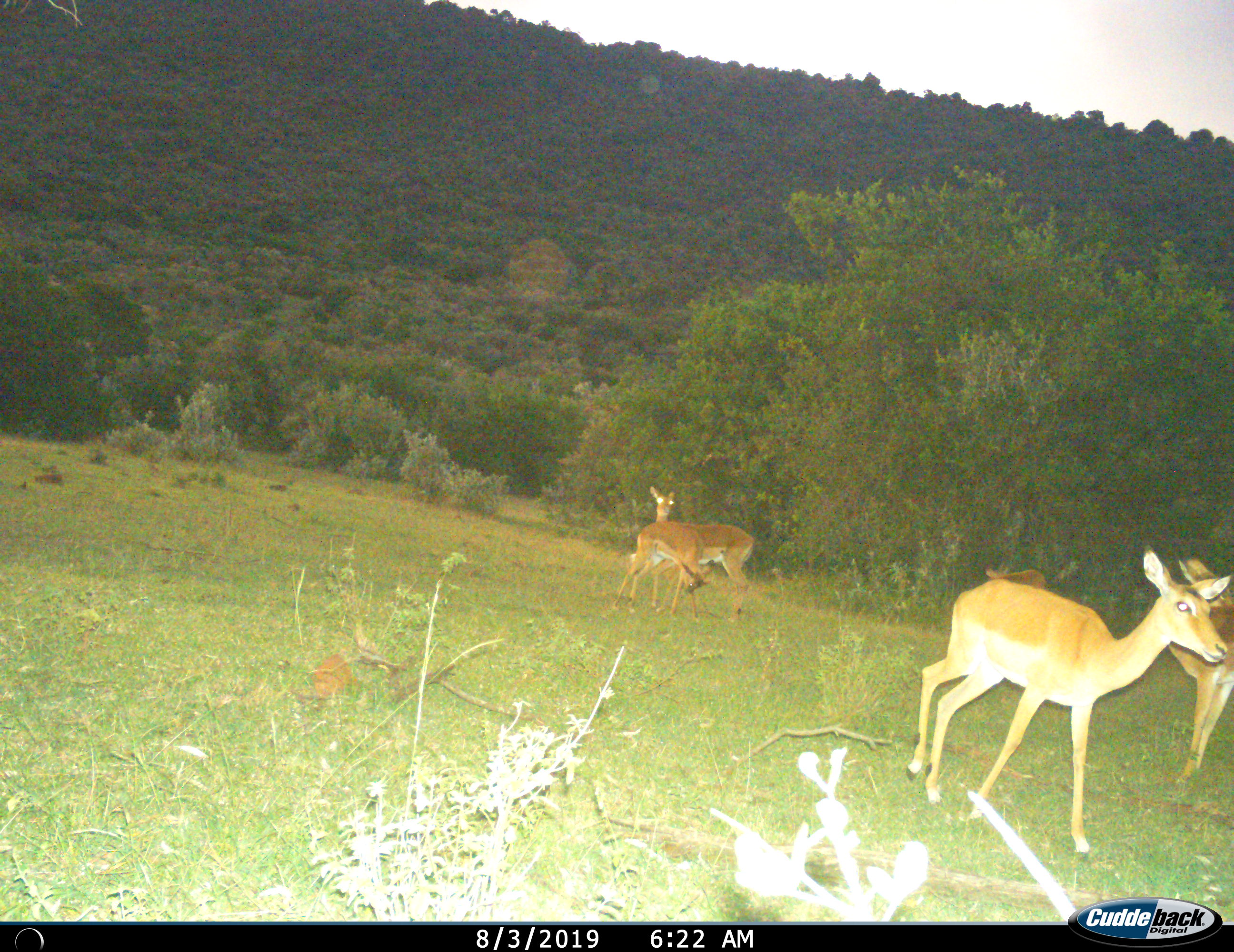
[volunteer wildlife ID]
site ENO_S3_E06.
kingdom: Animalia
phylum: Chordata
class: Mammalia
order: Artiodactyla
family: Bovidae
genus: Aepyceros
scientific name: Aepyceros melampus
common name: impala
Impala (Aepyceros melampus), count 5. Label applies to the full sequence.